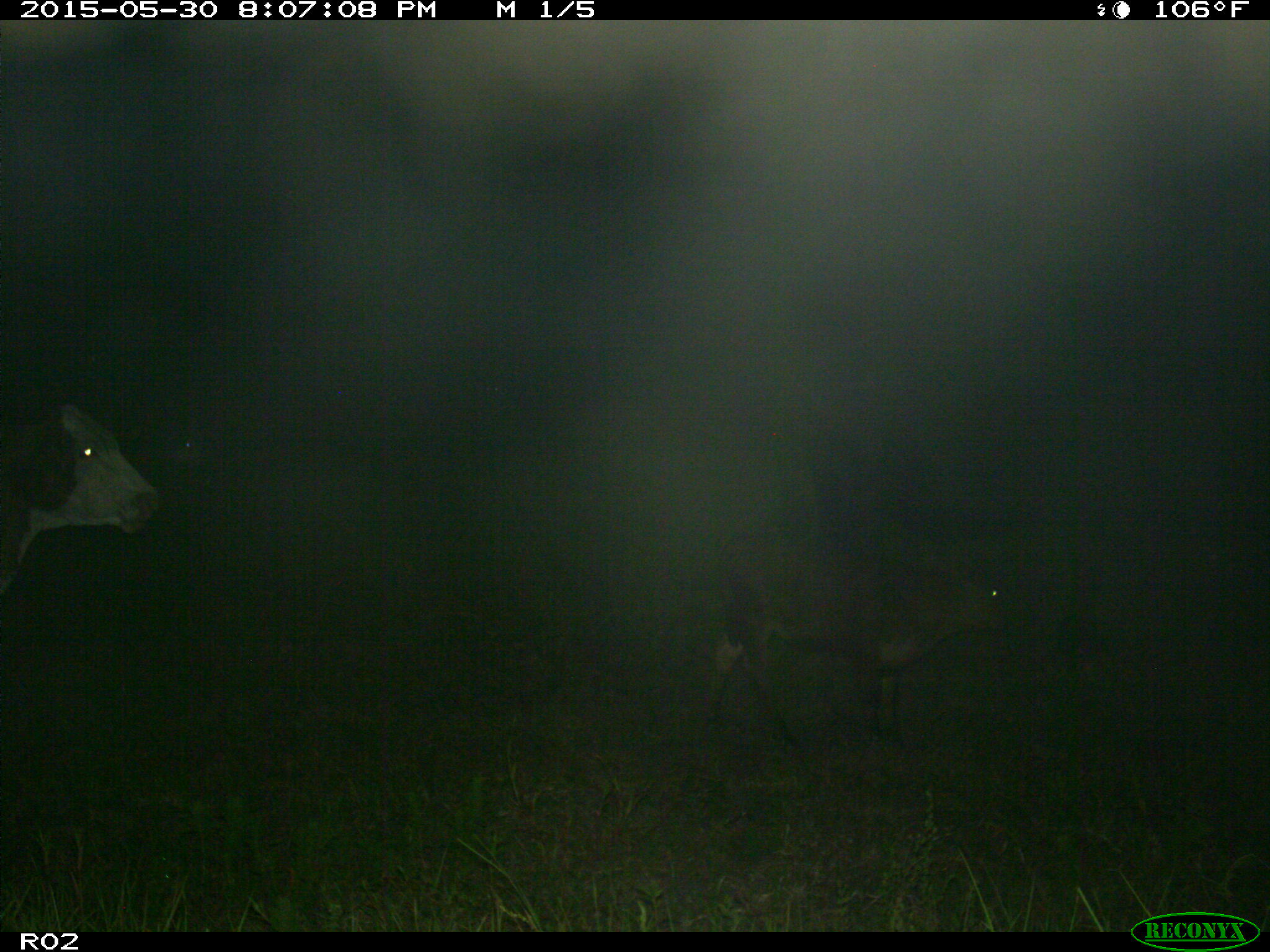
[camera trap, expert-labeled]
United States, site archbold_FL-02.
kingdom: Animalia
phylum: Chordata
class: Mammalia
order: Artiodactyla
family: Bovidae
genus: Bos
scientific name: Bos taurus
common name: domestic cow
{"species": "Bos taurus (domestic cow)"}